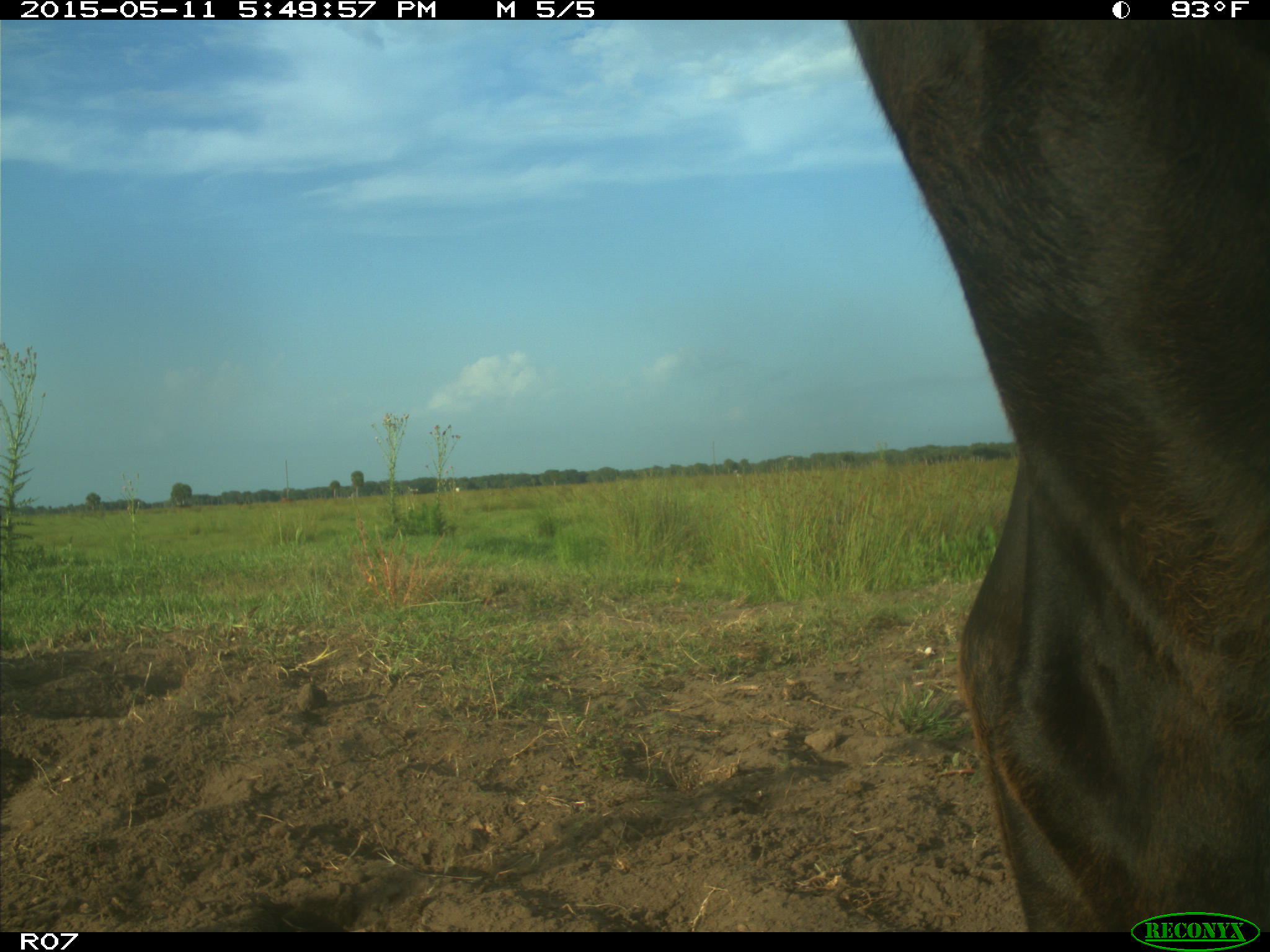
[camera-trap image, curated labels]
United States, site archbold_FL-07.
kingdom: Animalia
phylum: Chordata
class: Mammalia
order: Artiodactyla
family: Bovidae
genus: Bos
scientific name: Bos taurus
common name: domestic cow